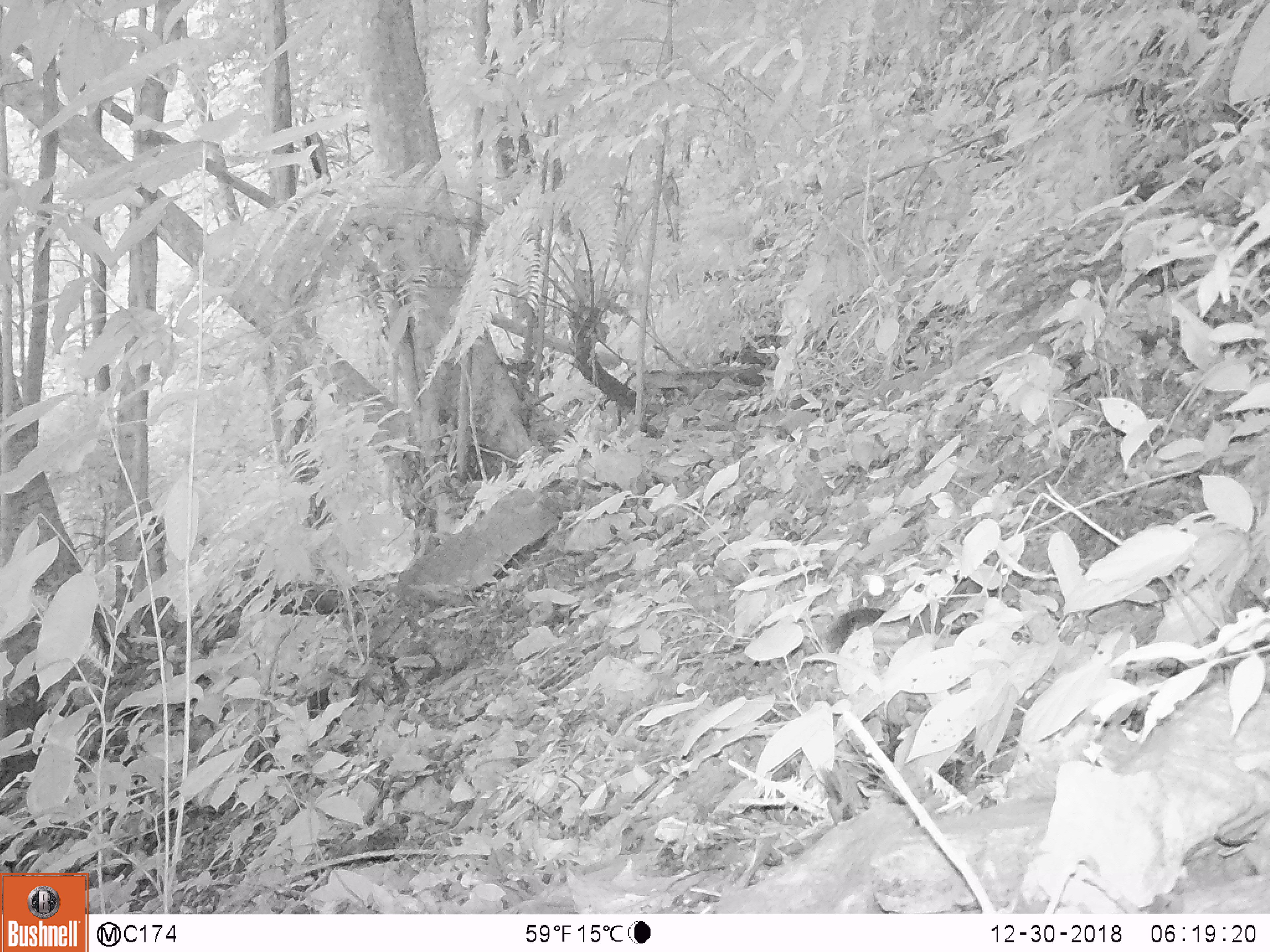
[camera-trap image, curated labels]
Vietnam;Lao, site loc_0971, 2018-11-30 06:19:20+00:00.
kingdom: Animalia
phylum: Chordata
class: Mammalia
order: Rodentia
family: Sciuridae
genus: Sciurus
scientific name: Sciurus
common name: squirrel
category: unidentified squirrel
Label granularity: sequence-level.